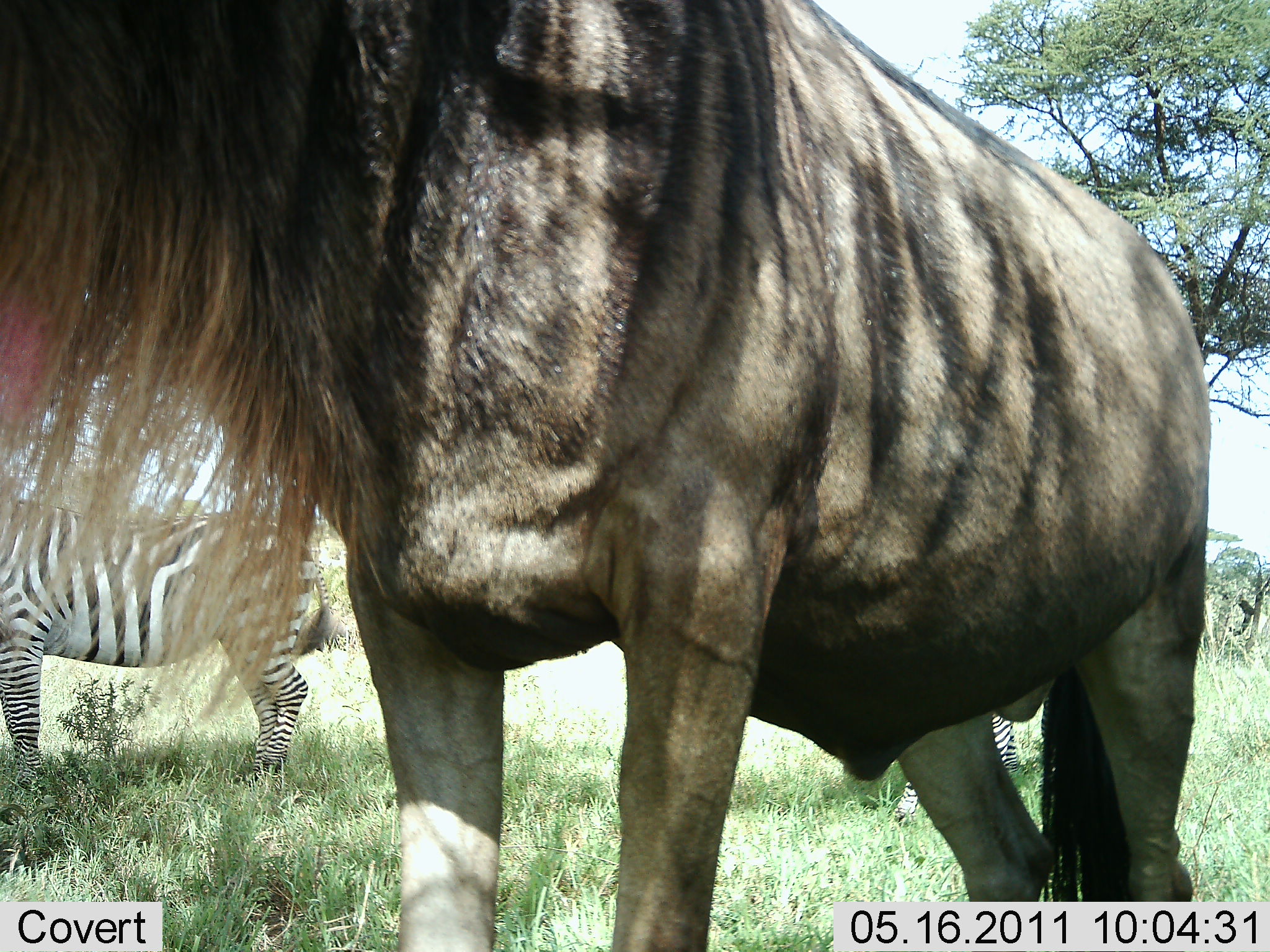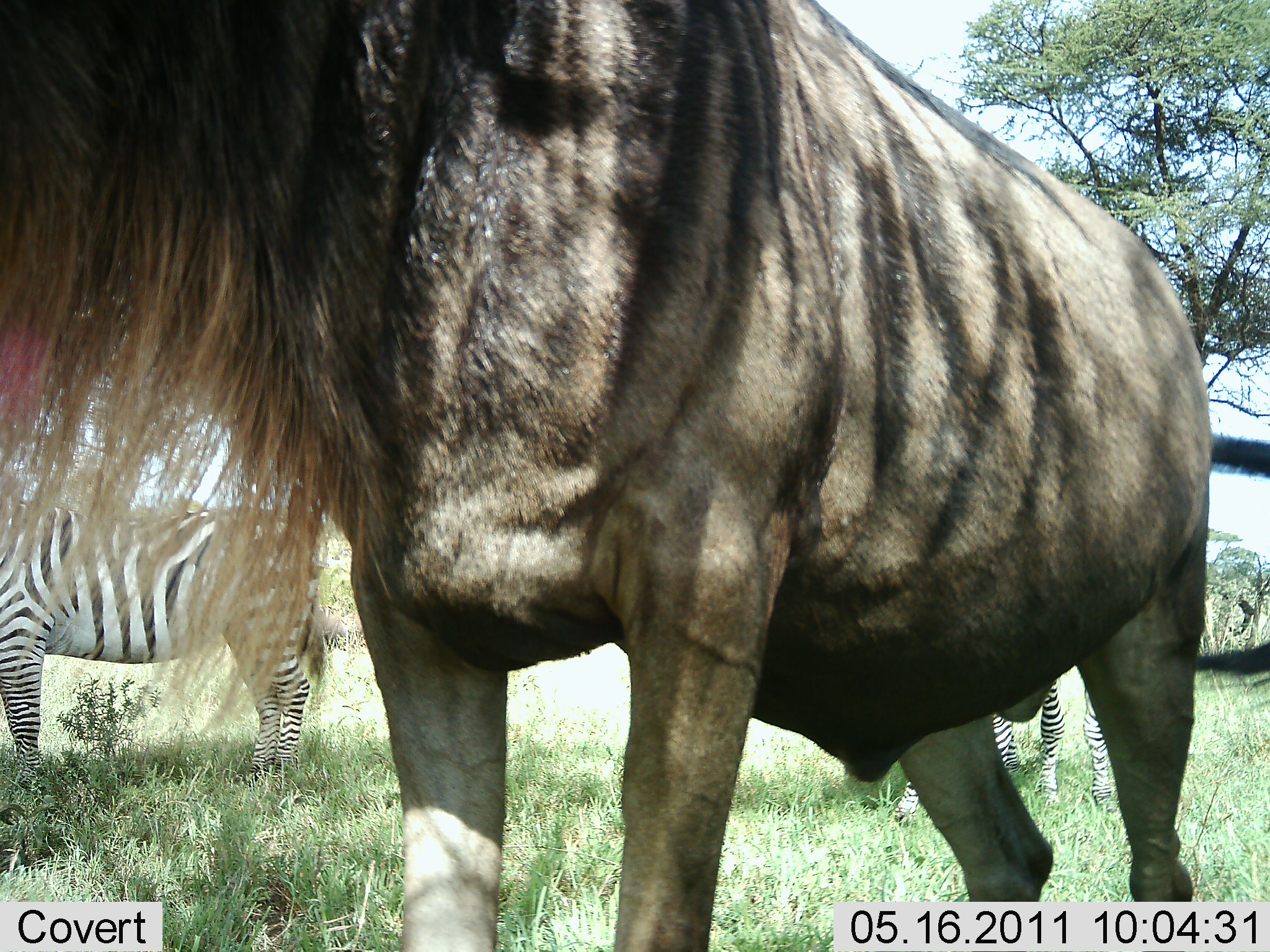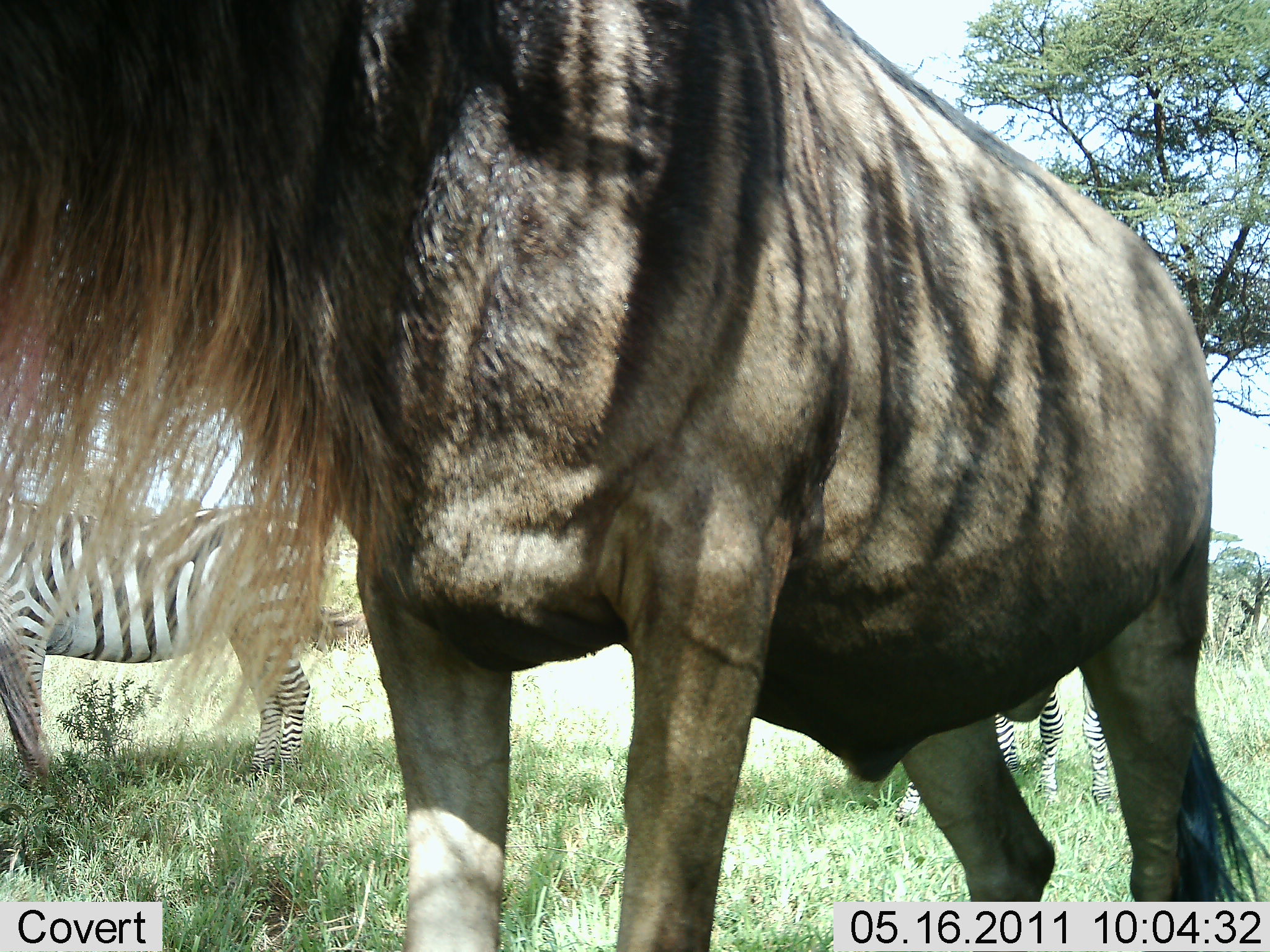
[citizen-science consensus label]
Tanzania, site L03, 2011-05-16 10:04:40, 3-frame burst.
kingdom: Animalia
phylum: Chordata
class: Mammalia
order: Artiodactyla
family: Bovidae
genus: Connochaetes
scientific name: Connochaetes taurinus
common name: blue wildebeest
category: wildebeest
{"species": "wildebeest (blue wildebeest) (Connochaetes taurinus)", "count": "1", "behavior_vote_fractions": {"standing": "100%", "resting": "0%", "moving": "0%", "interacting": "8%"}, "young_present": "0%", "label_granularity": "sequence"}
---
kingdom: Animalia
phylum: Chordata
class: Mammalia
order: Perissodactyla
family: Equidae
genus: Equus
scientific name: Equus quagga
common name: plains zebra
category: zebra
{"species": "zebra (plains zebra) (Equus quagga)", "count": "2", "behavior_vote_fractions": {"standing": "100%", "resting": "0%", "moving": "0%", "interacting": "0%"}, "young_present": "0%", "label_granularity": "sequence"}